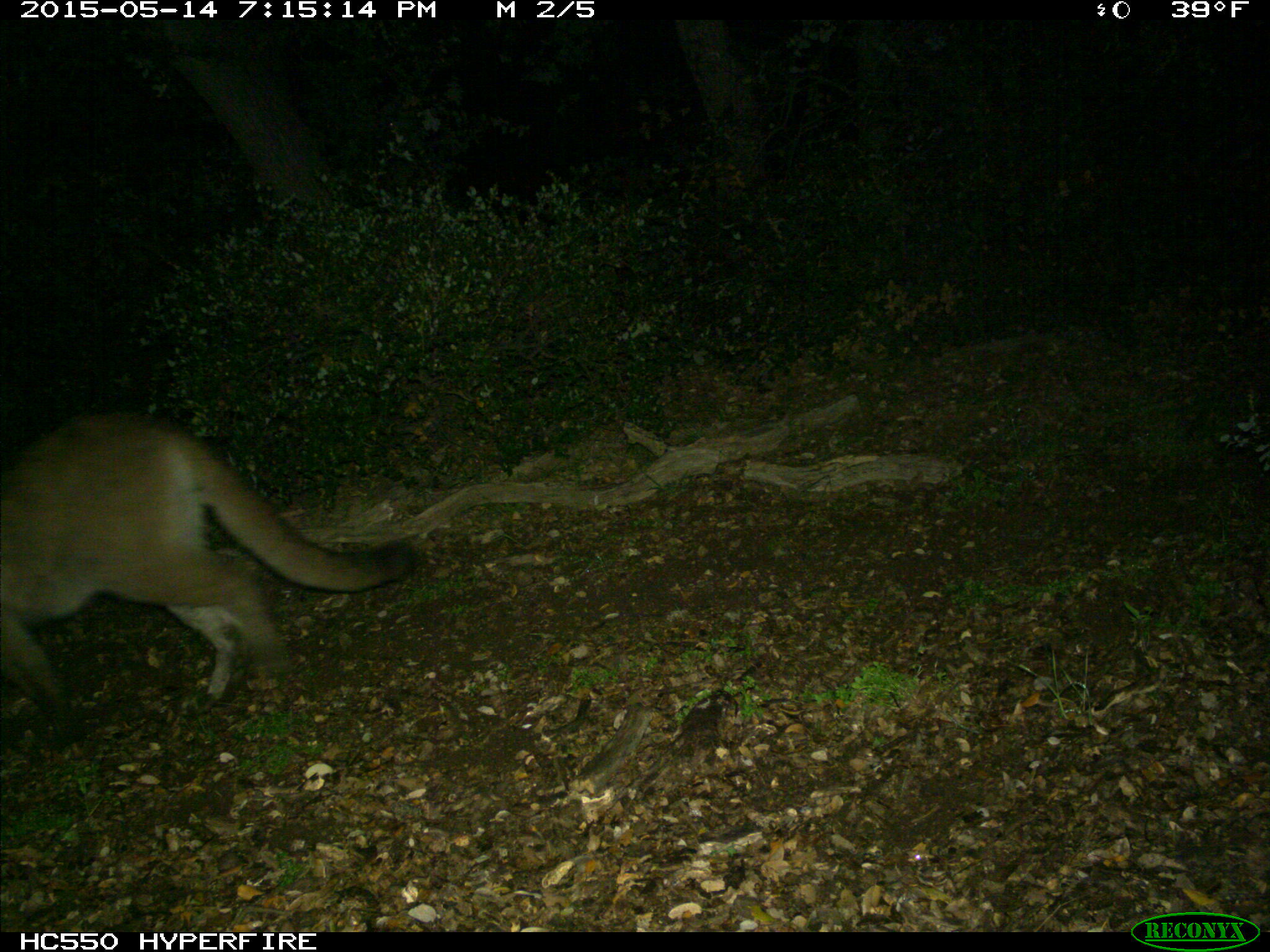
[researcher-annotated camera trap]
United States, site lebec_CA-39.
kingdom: Animalia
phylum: Chordata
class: Mammalia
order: Carnivora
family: Felidae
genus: Puma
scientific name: Puma concolor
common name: mountain lion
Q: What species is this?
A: Puma concolor (mountain lion).